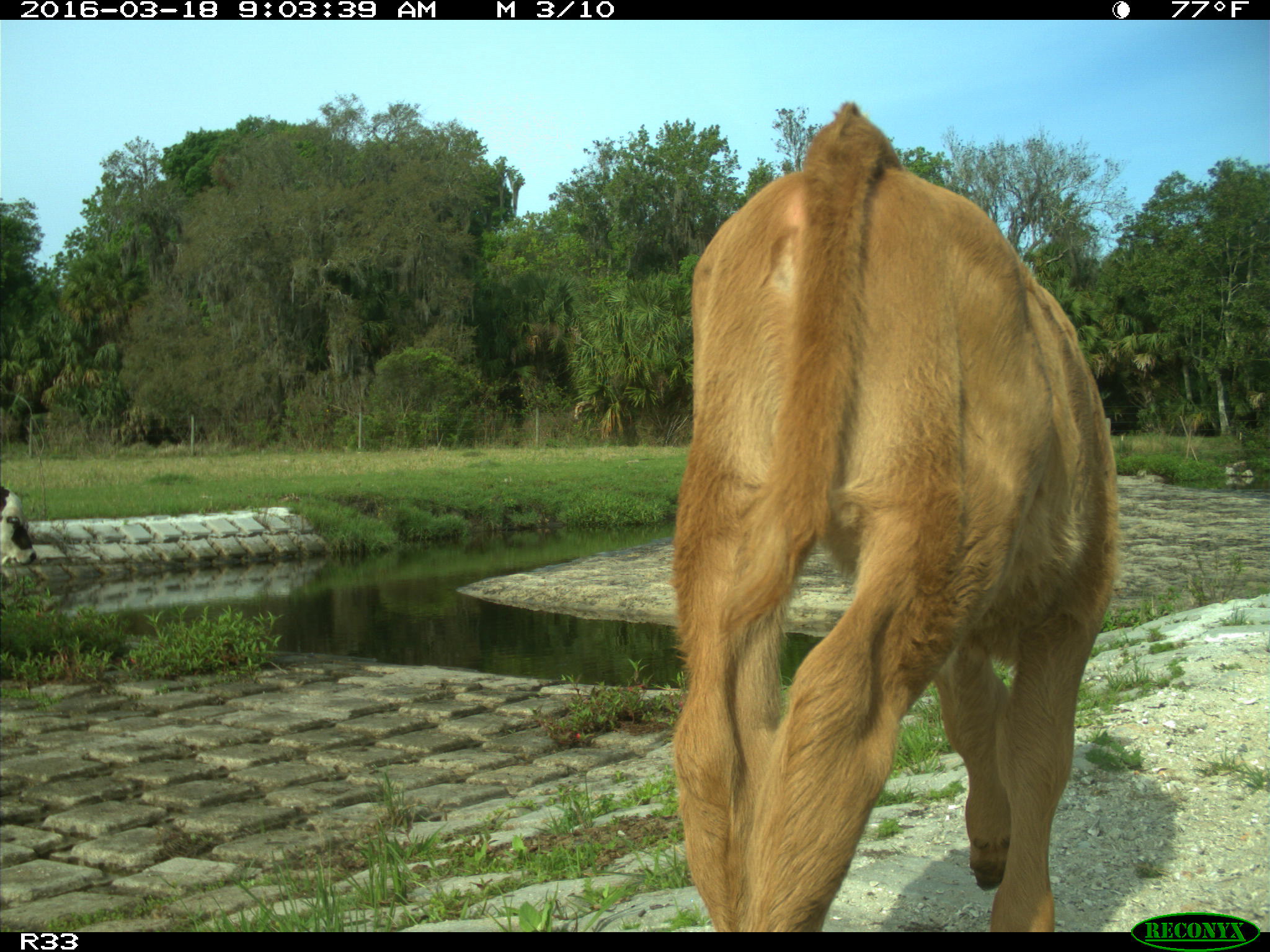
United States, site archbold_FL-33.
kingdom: Animalia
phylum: Chordata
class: Mammalia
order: Artiodactyla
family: Bovidae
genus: Bos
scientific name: Bos taurus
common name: domestic cow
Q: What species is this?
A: Bos taurus (domestic cow).